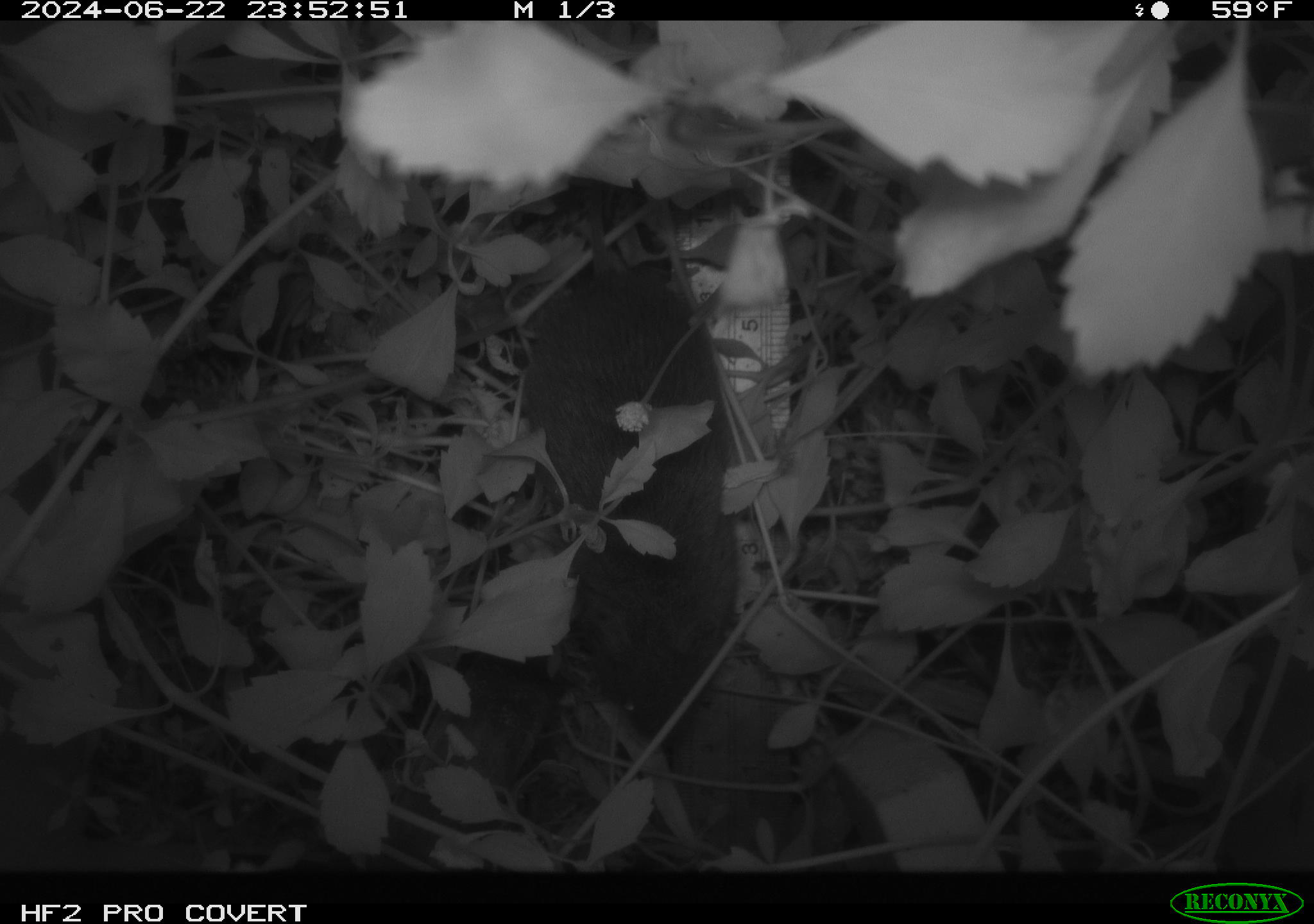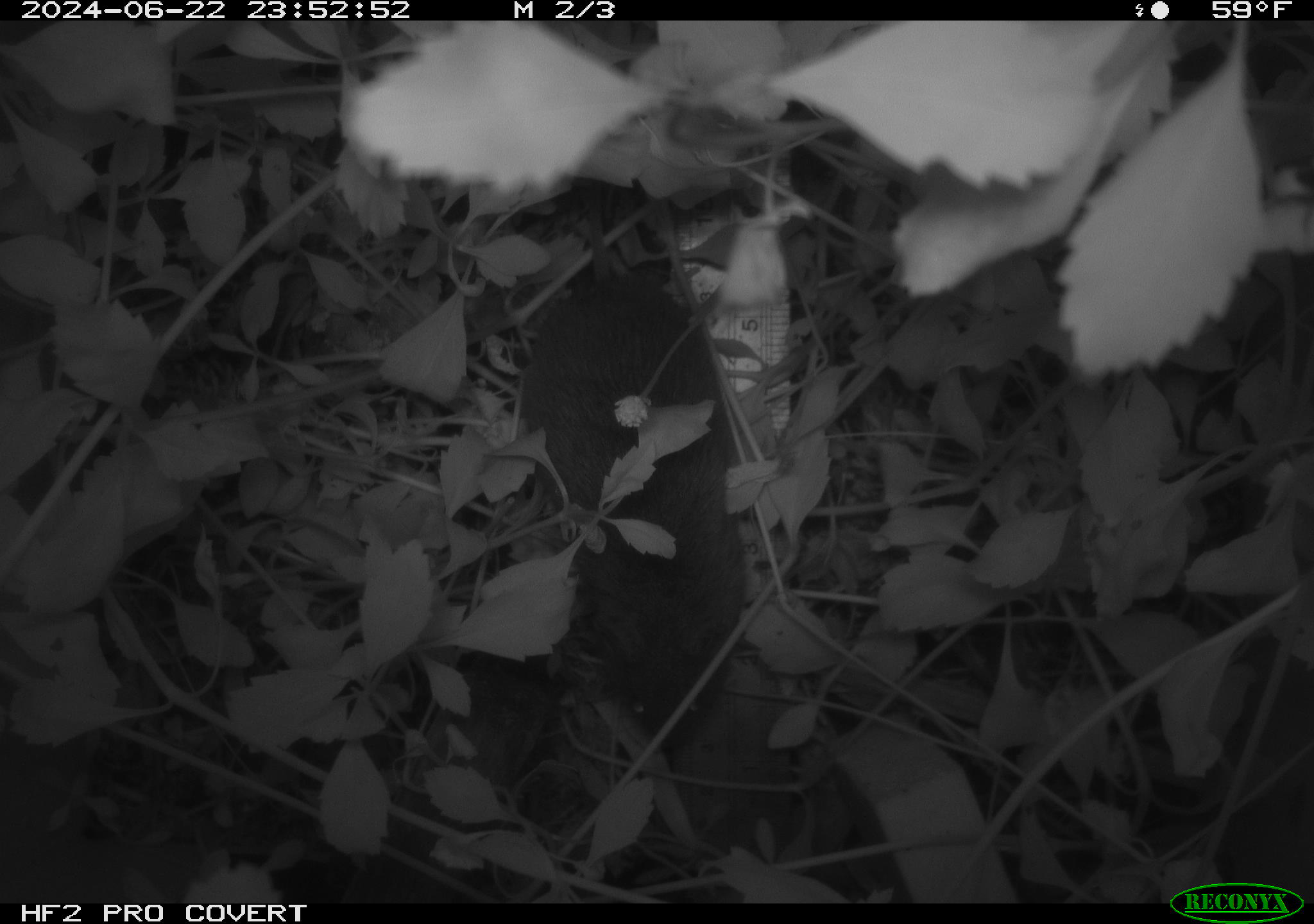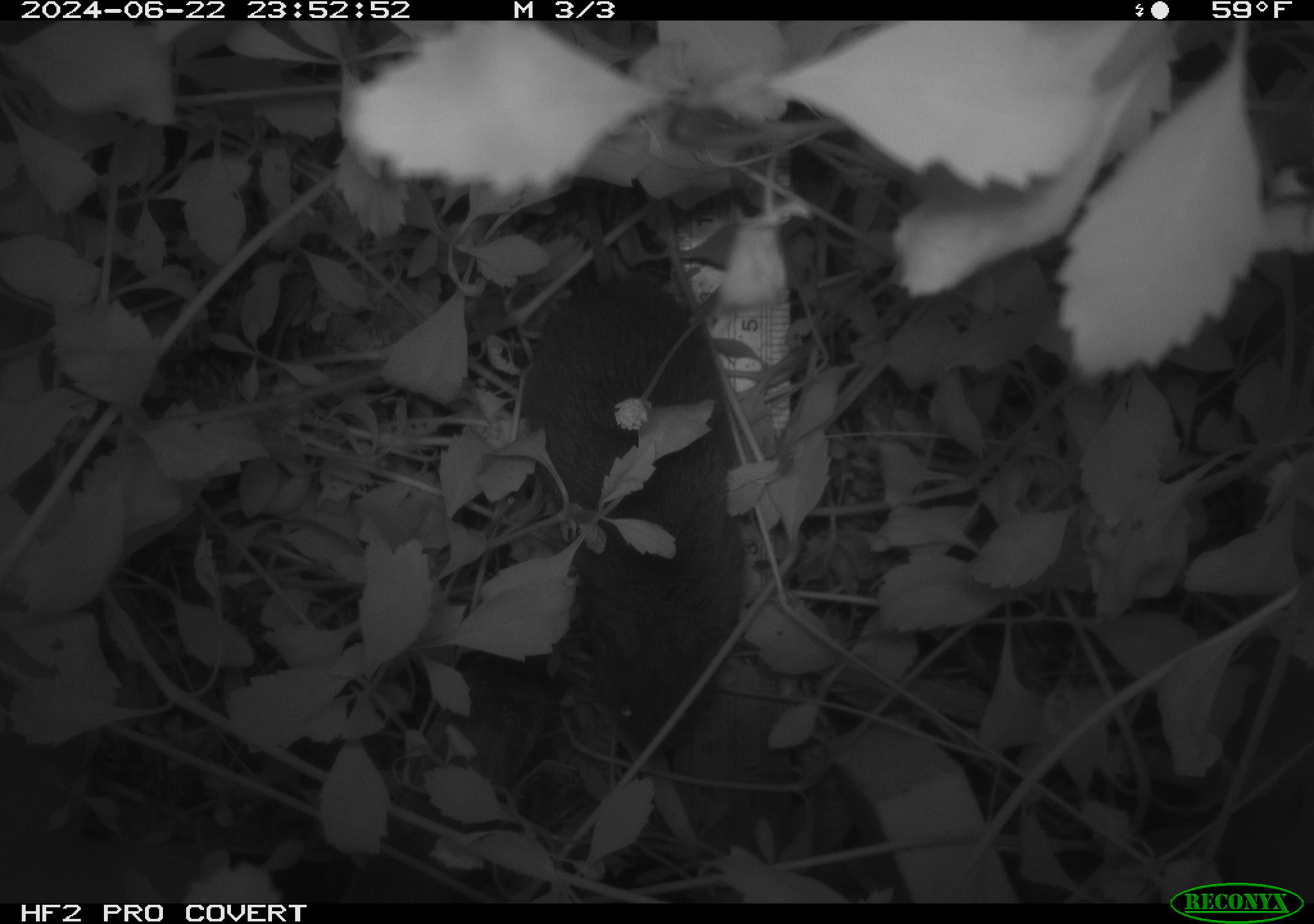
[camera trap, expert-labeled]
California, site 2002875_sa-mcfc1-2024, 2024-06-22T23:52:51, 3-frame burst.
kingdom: Animalia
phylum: Chordata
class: Mammalia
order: Rodentia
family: Cricetidae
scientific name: Arvicolinae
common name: voles, lemmings, and muskrats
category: arvicolinae subfamily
Arvicolinae subfamily (voles, lemmings, and muskrats) (Arvicolinae).